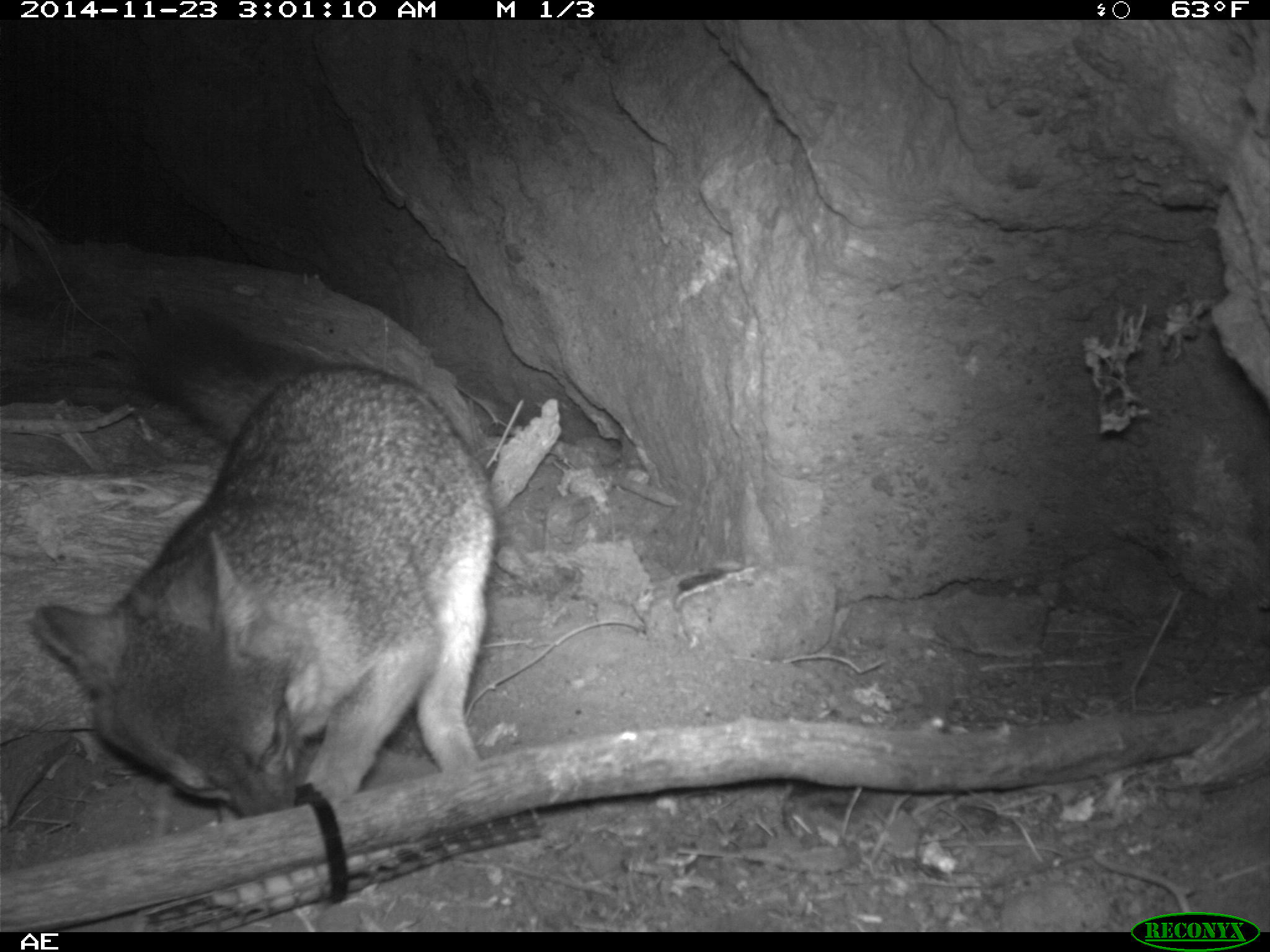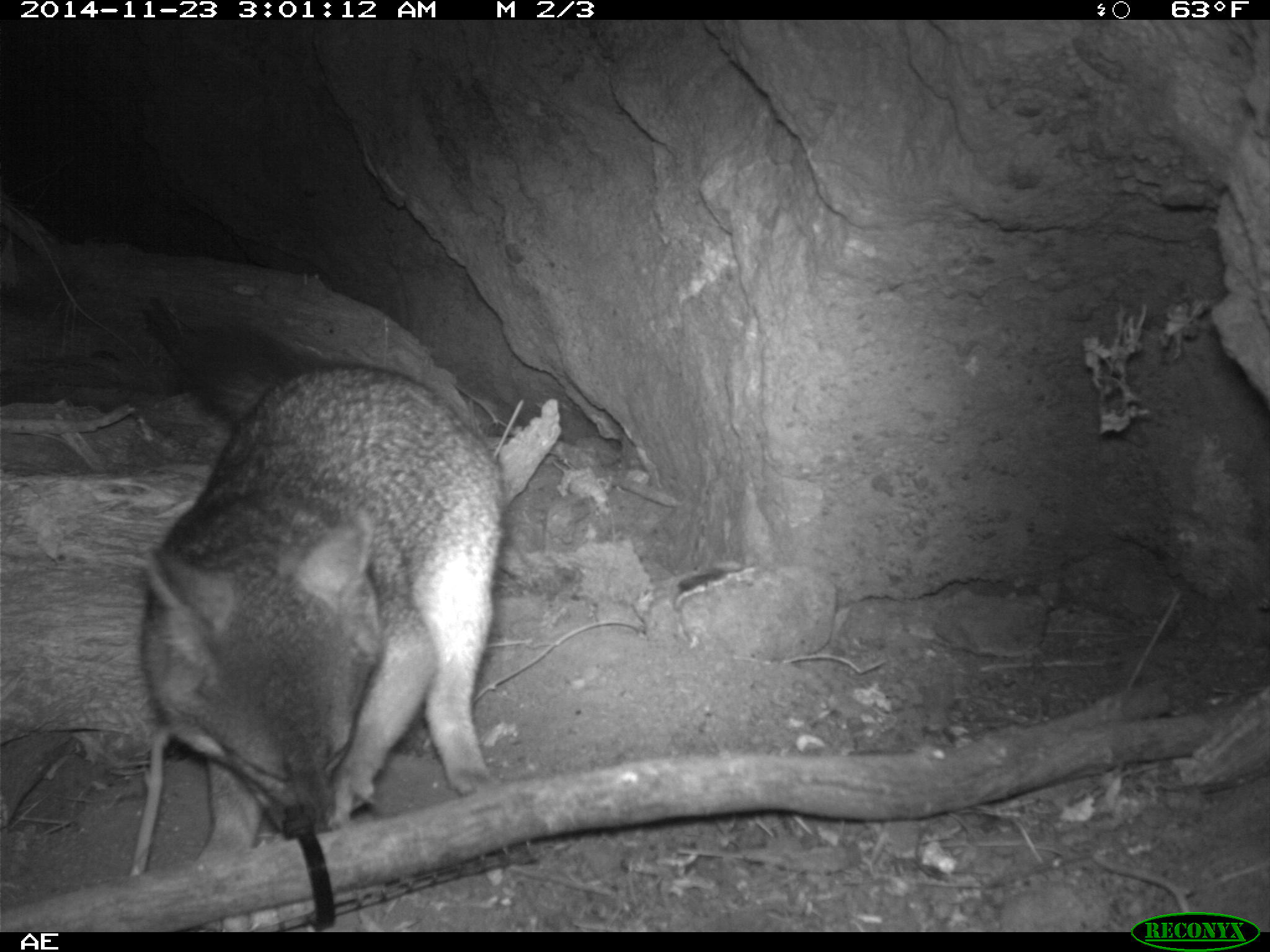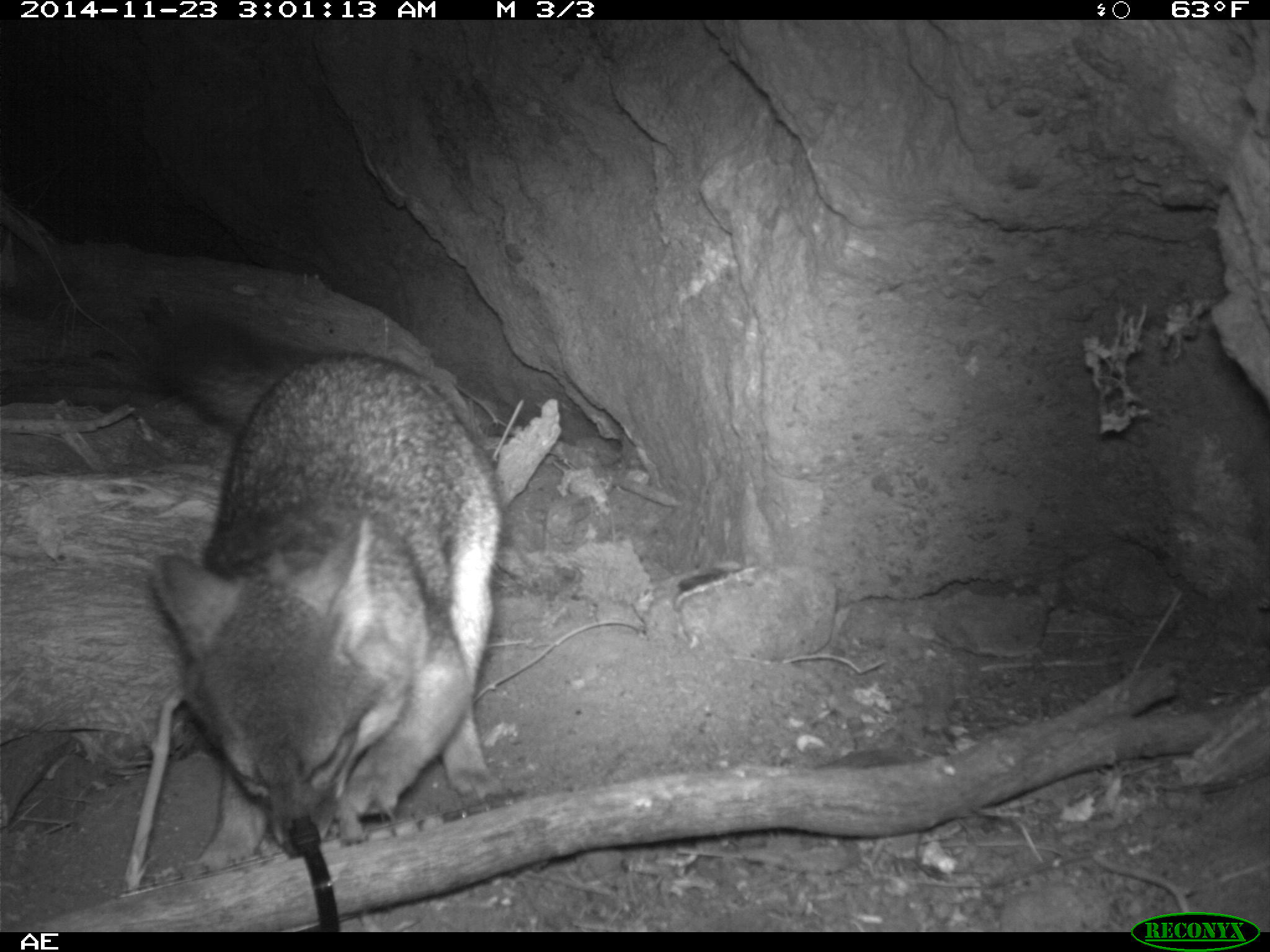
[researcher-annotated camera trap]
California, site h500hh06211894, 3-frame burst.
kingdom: Animalia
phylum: Chordata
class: Mammalia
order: Carnivora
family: Canidae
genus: Urocyon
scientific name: Urocyon littoralis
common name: island fox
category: fox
Fox (island fox) (Urocyon littoralis).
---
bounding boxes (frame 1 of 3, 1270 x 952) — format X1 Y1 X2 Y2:
fox: 32 313 495 824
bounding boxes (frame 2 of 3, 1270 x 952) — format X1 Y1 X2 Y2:
fox: 138 317 507 875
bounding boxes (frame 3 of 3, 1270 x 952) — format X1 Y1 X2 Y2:
fox: 141 312 502 857